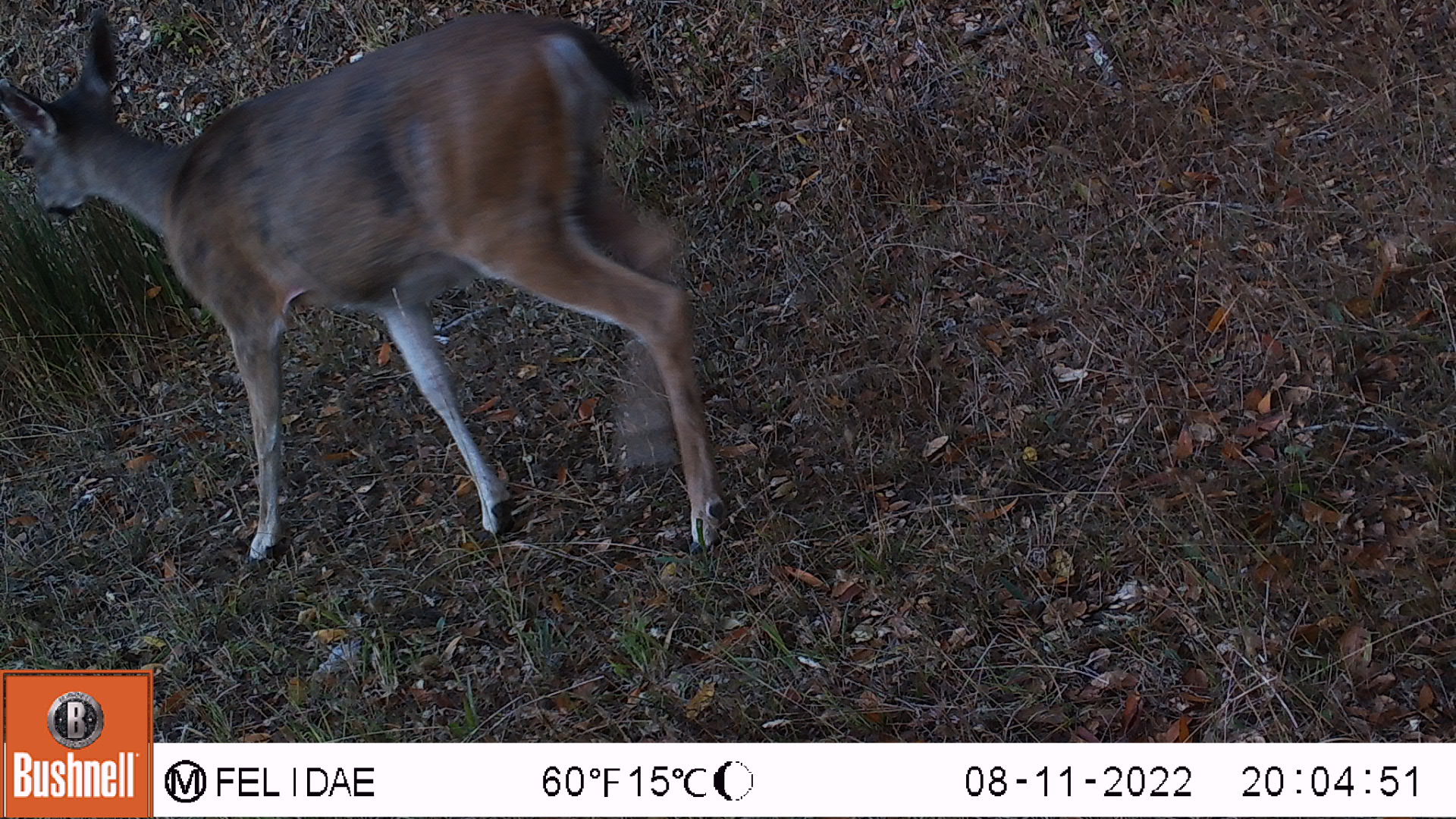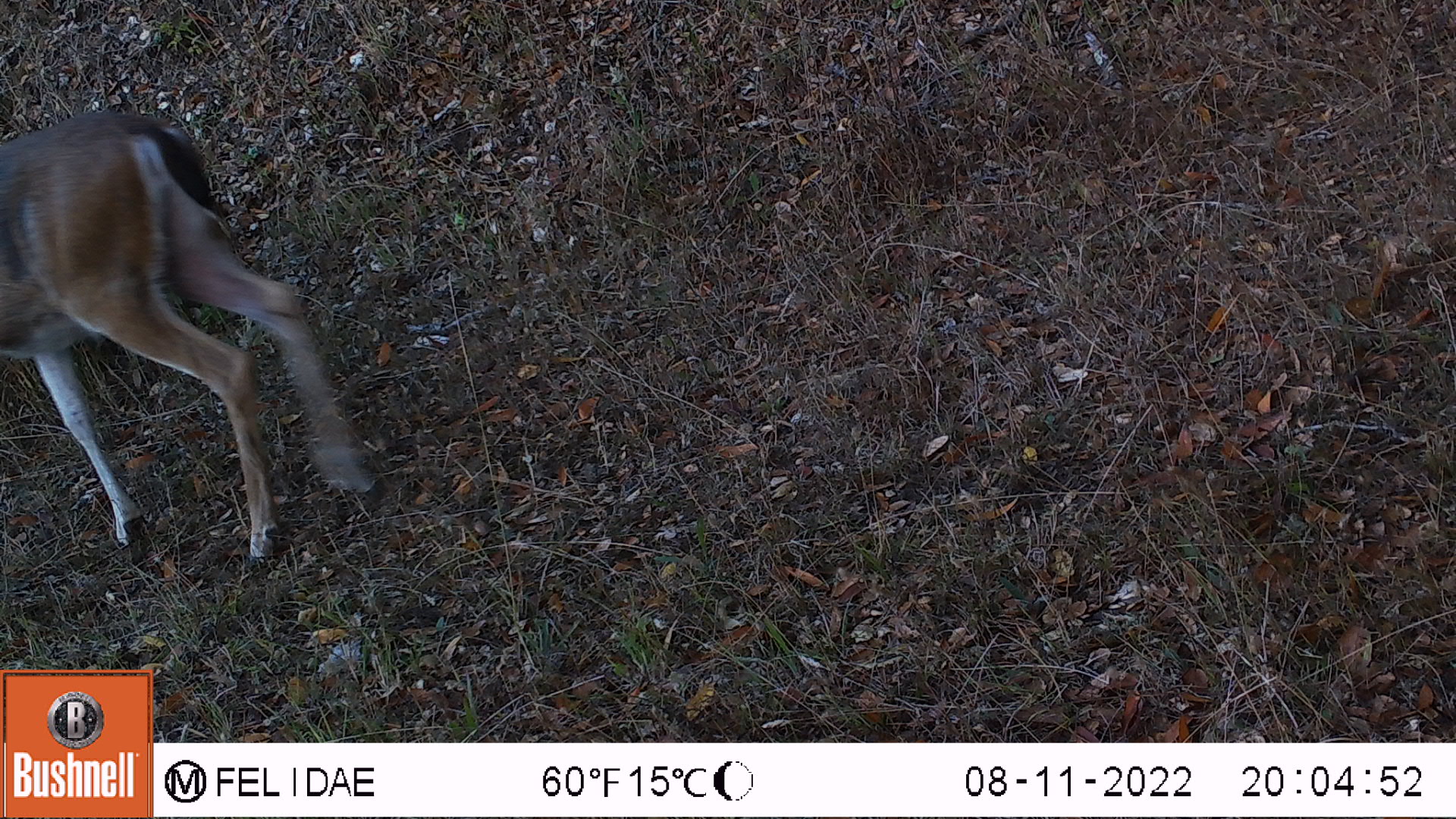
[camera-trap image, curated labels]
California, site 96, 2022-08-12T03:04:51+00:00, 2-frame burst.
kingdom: Animalia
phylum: Chordata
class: Mammalia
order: Artiodactyla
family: Cervidae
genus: Odocoileus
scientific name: Odocoileus hemionus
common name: mule deer